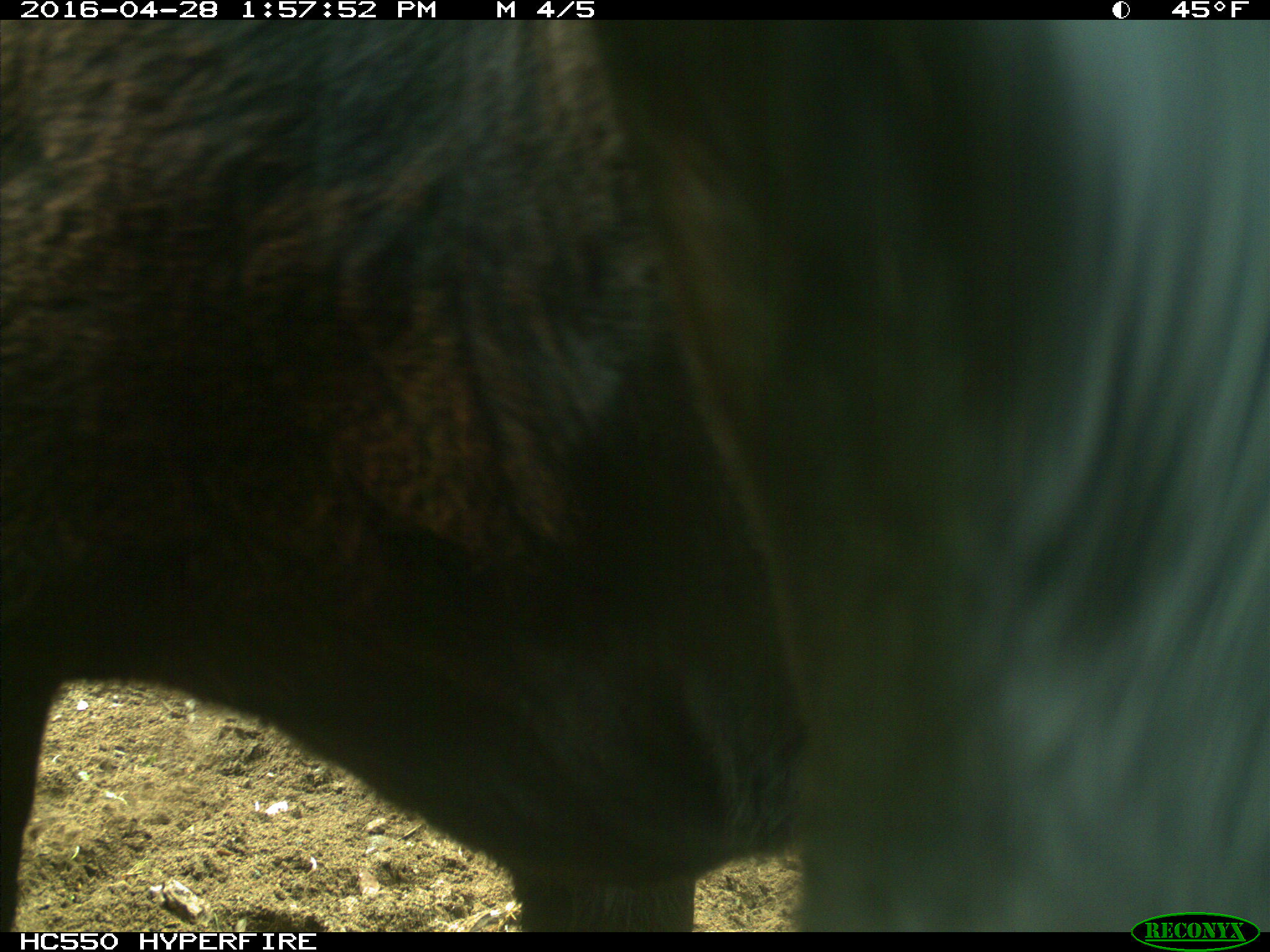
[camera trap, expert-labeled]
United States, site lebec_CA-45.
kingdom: Animalia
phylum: Chordata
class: Mammalia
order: Artiodactyla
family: Bovidae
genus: Bos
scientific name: Bos taurus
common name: domestic cow